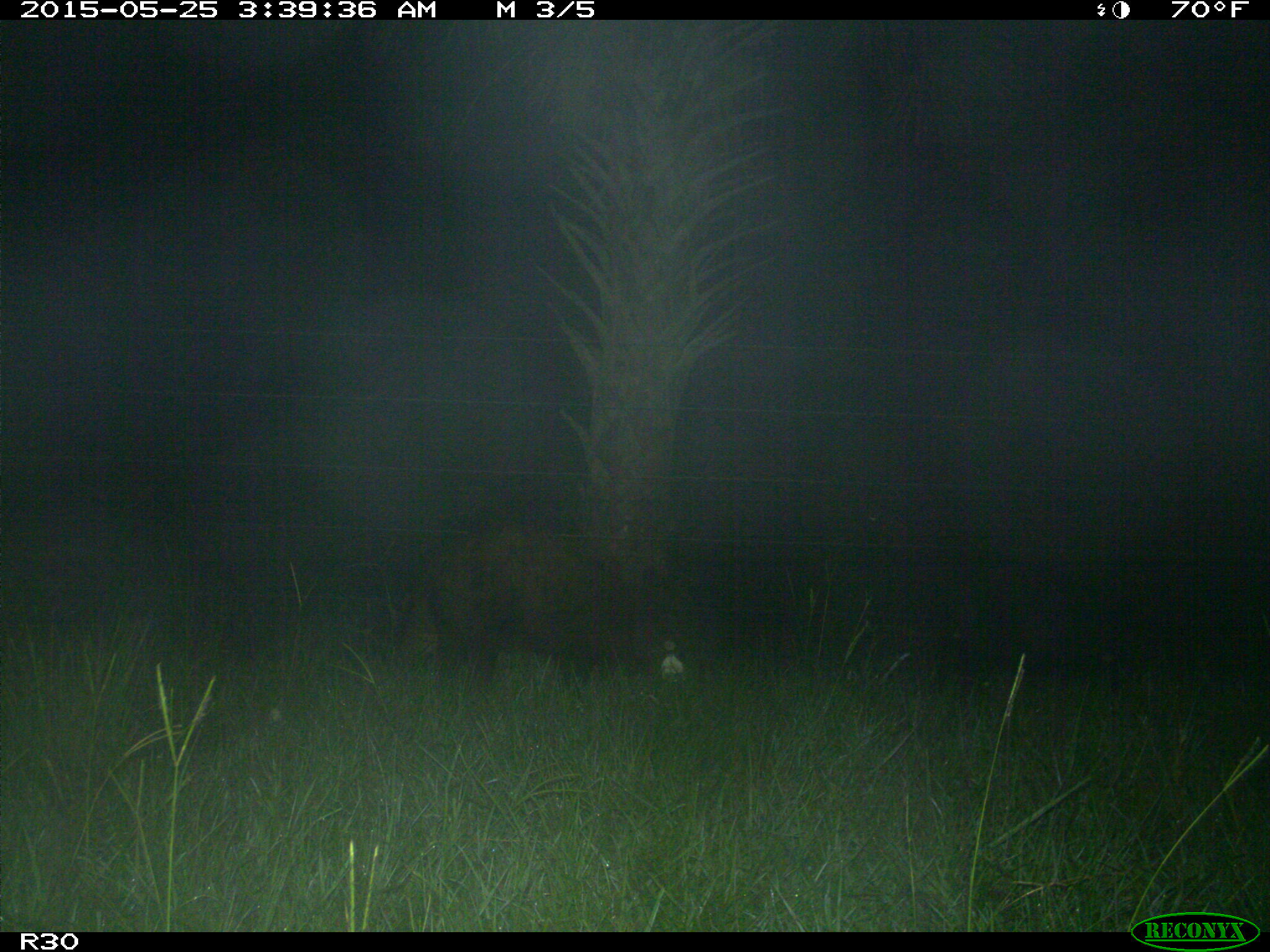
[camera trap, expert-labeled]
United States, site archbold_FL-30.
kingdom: Animalia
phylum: Chordata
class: Mammalia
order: Artiodactyla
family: Suidae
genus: Sus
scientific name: Sus scrofa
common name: wild boar